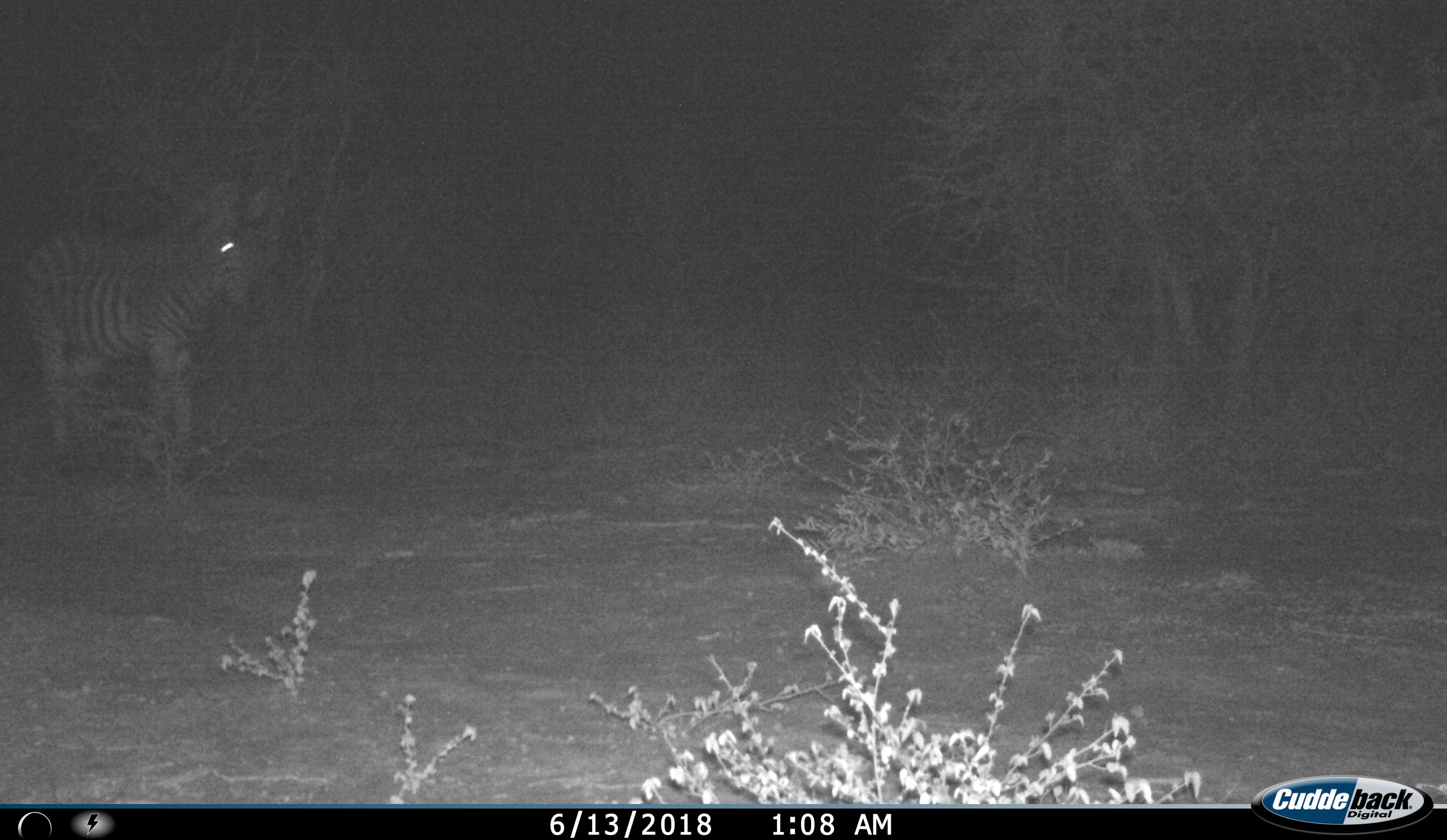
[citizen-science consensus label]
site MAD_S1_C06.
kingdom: Animalia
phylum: Chordata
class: Mammalia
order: Perissodactyla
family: Equidae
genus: Equus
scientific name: Equus quagga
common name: plains zebra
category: zebraplains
Zebraplains (plains zebra) (Equus quagga), count 1. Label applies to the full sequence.